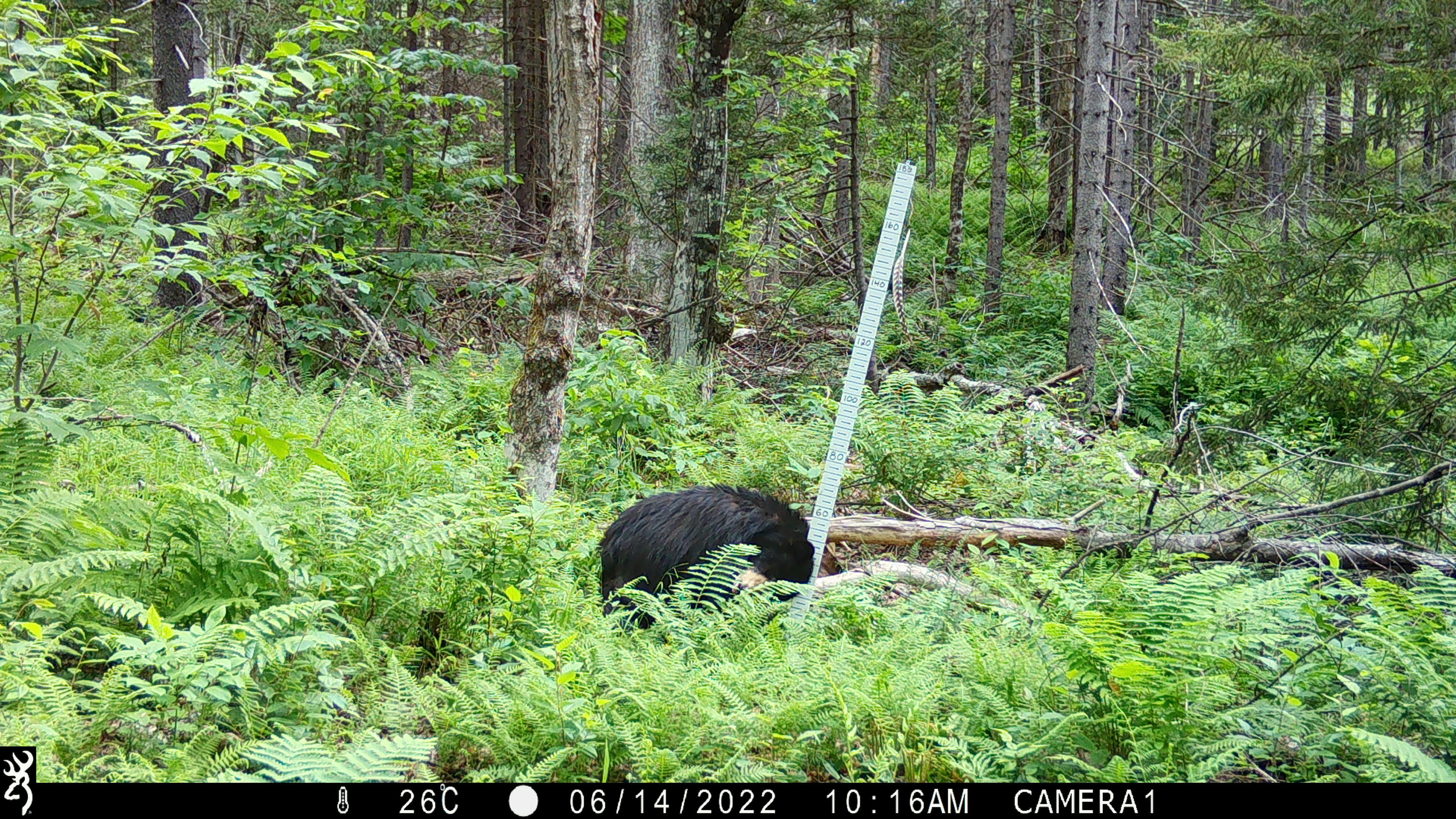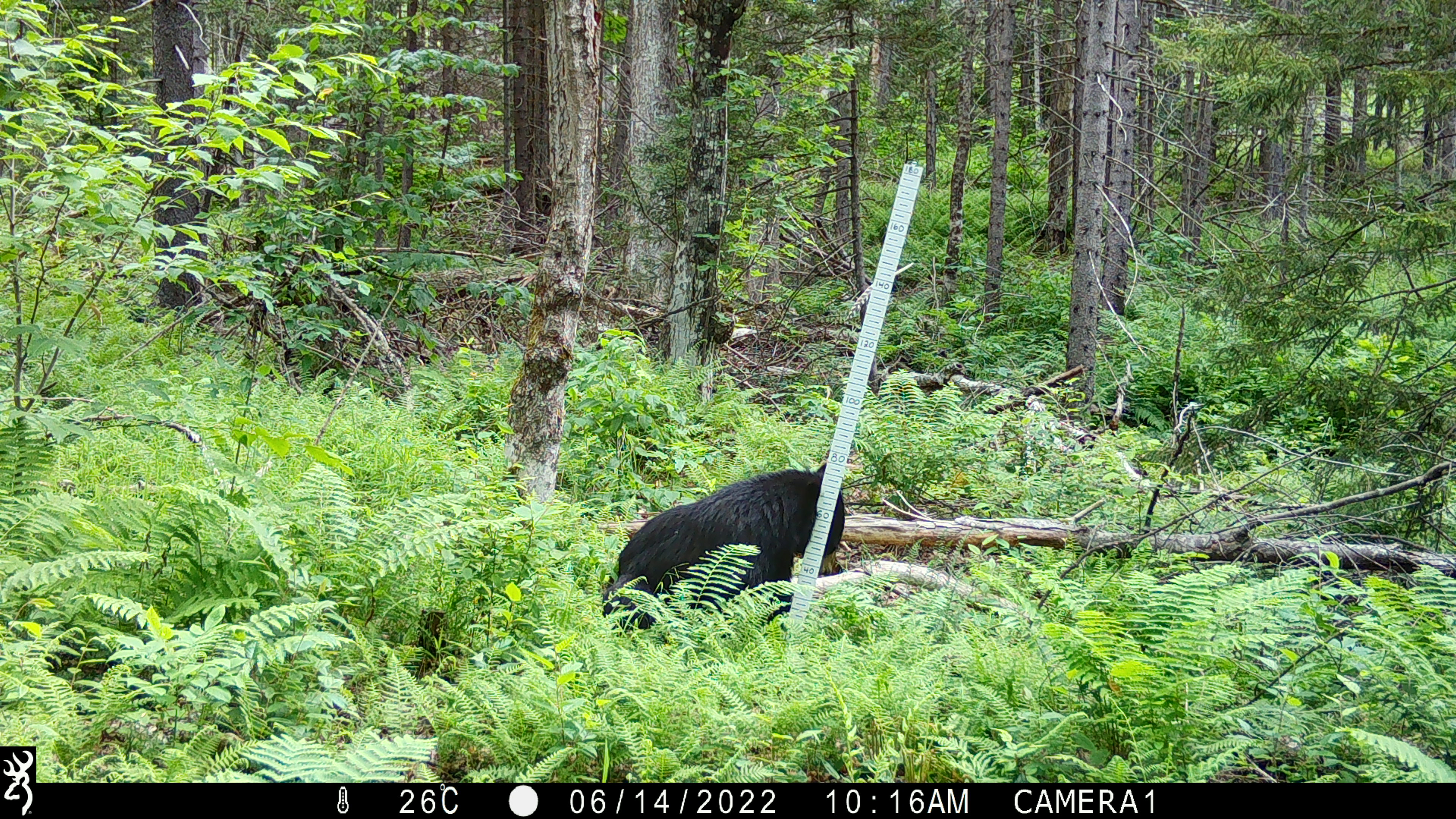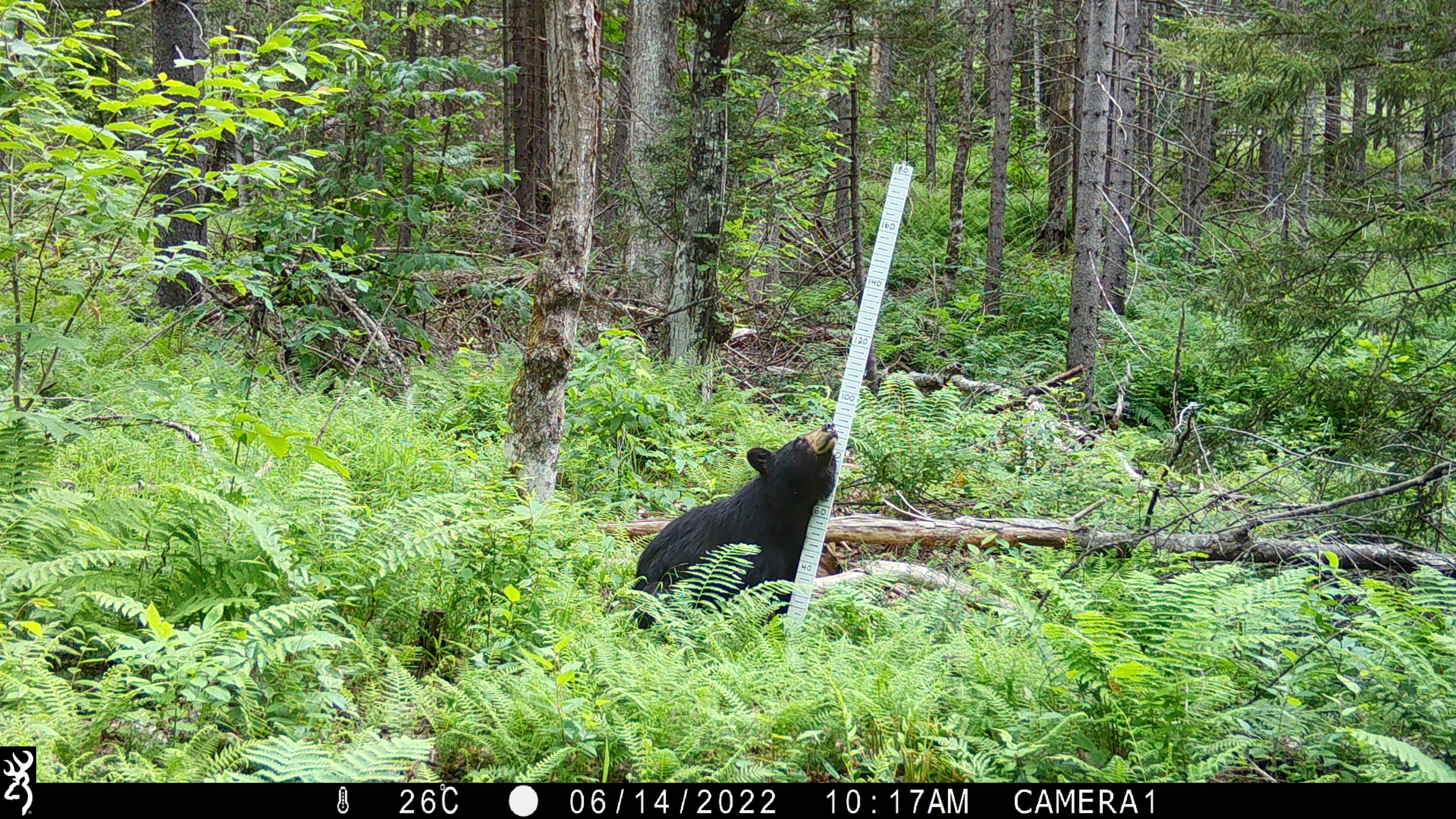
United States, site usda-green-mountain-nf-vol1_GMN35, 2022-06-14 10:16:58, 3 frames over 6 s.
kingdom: Animalia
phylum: Chordata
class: Mammalia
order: Carnivora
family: Ursidae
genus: Ursus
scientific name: Ursus americanus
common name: black bear